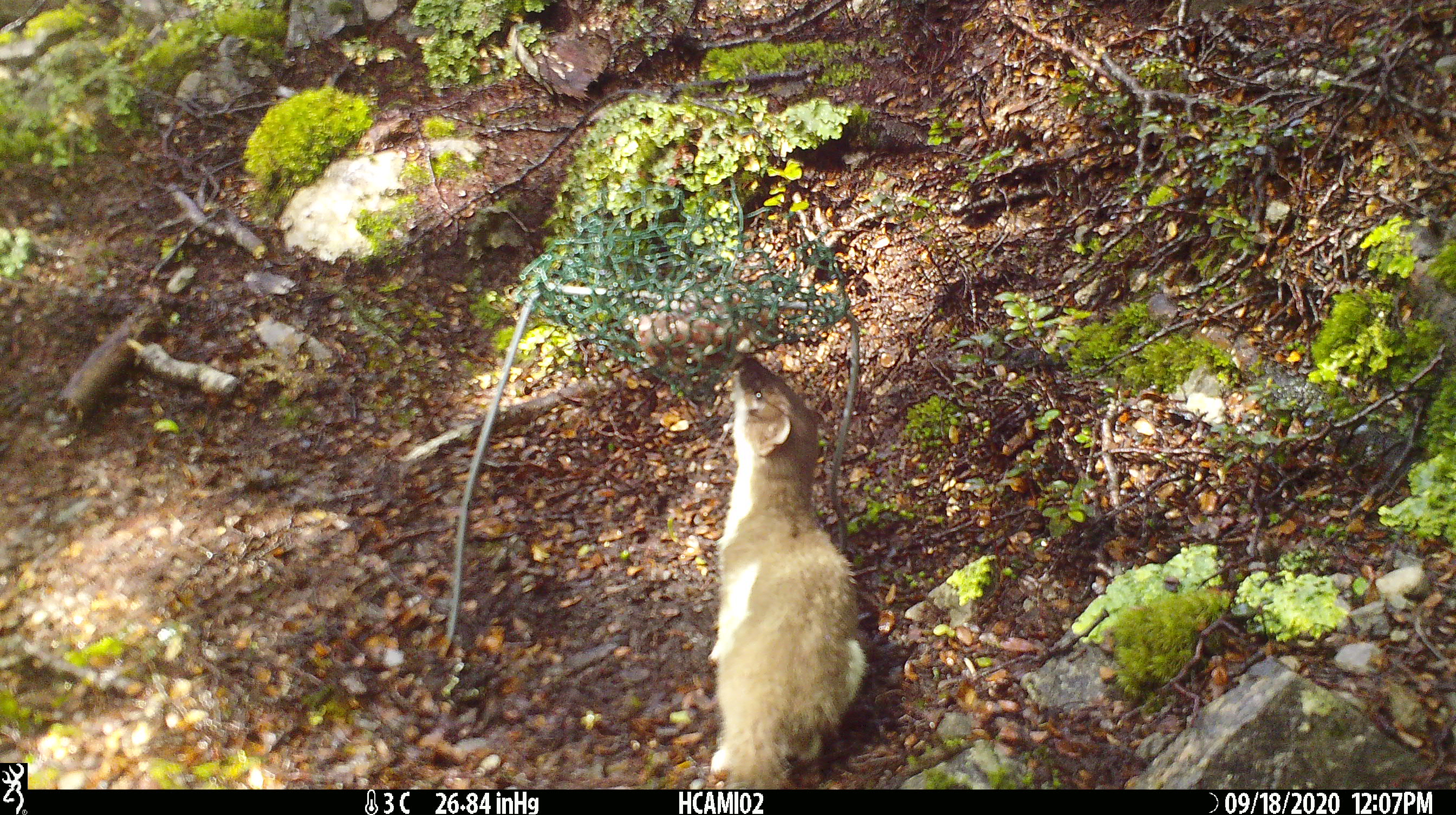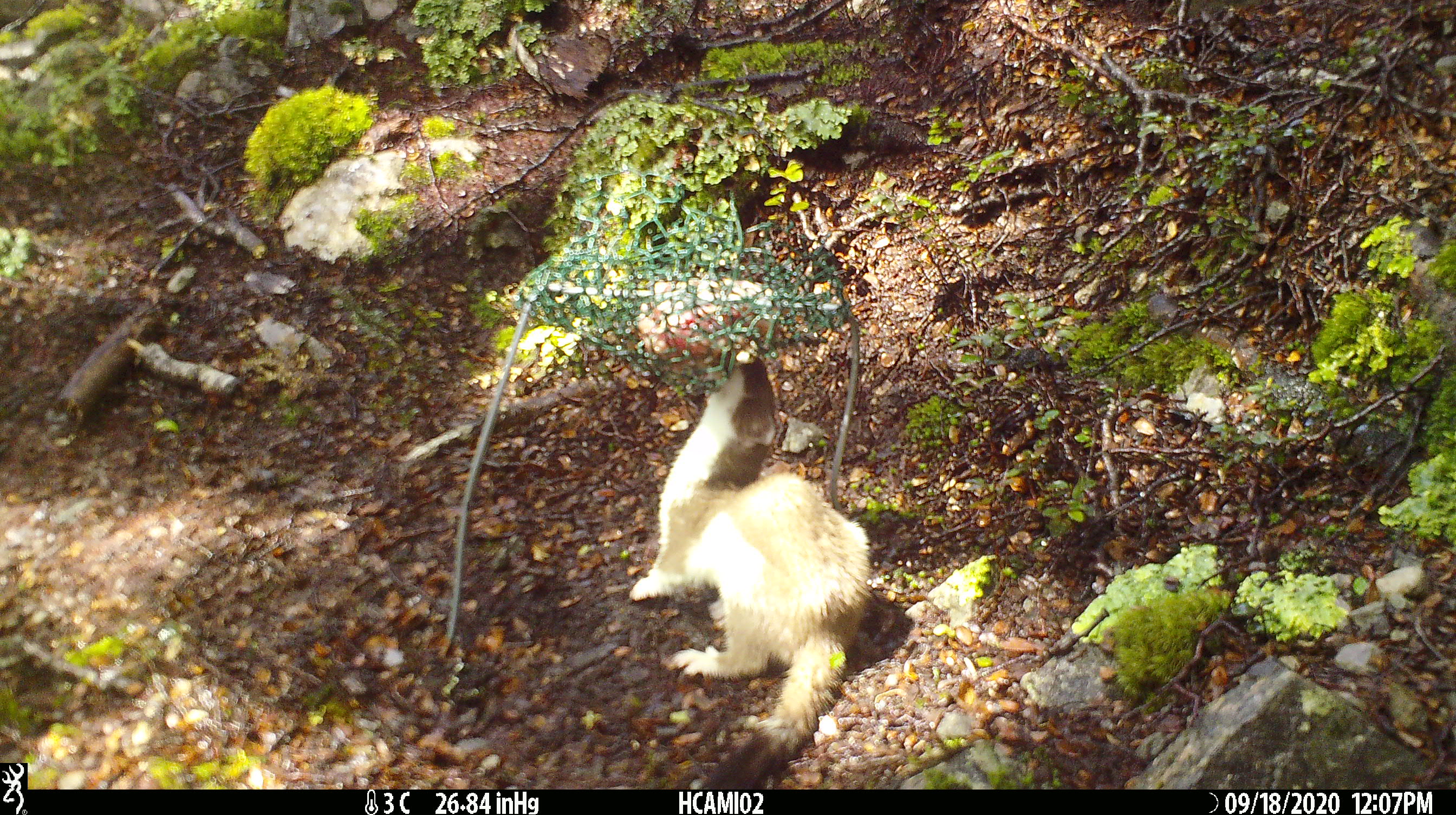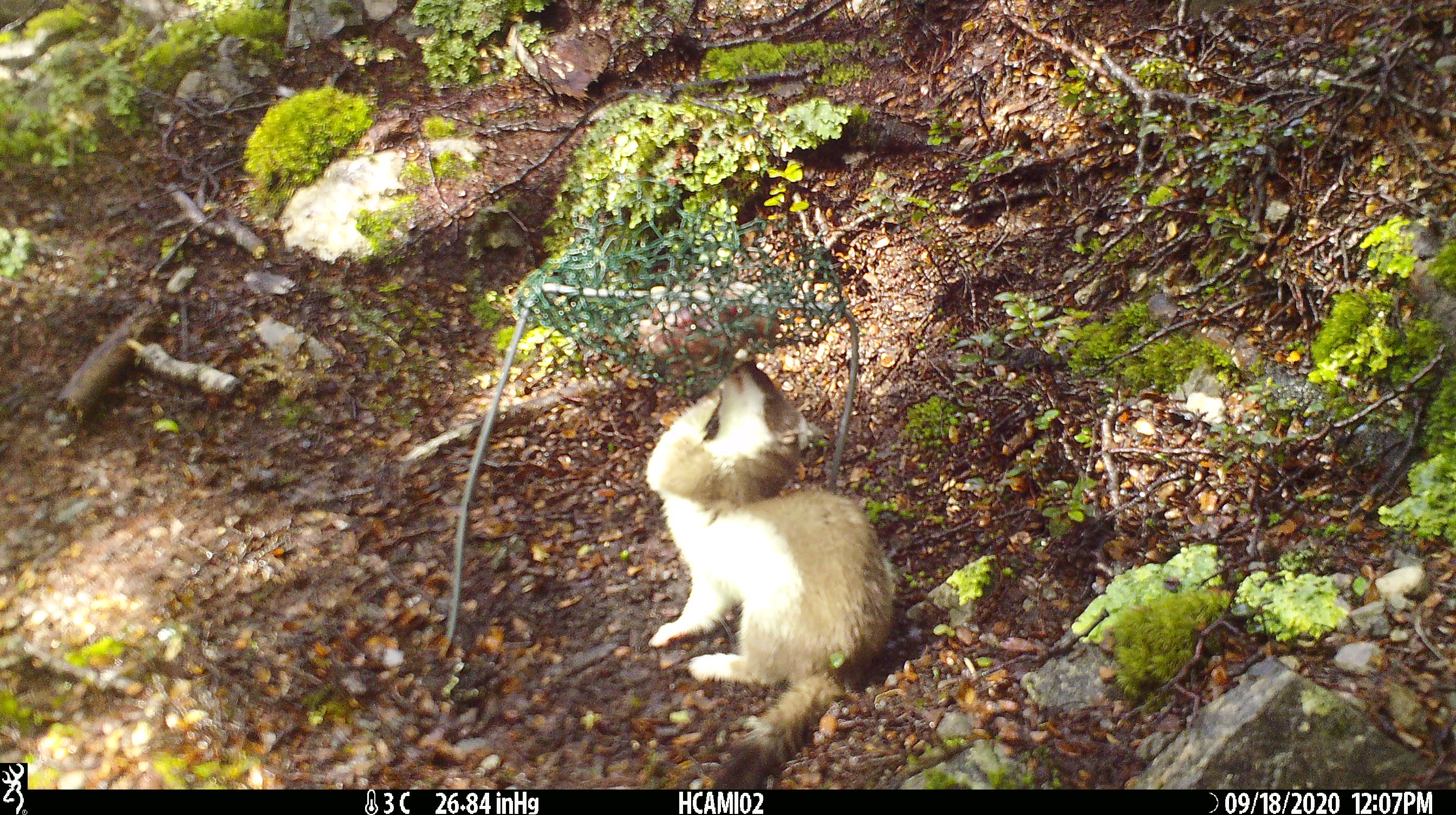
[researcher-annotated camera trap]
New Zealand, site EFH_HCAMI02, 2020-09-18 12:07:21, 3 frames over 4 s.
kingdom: Animalia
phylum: Chordata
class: Mammalia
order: Carnivora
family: Mustelidae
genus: Mustela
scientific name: Mustela erminea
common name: stoat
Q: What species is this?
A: Stoat (Mustela erminea).